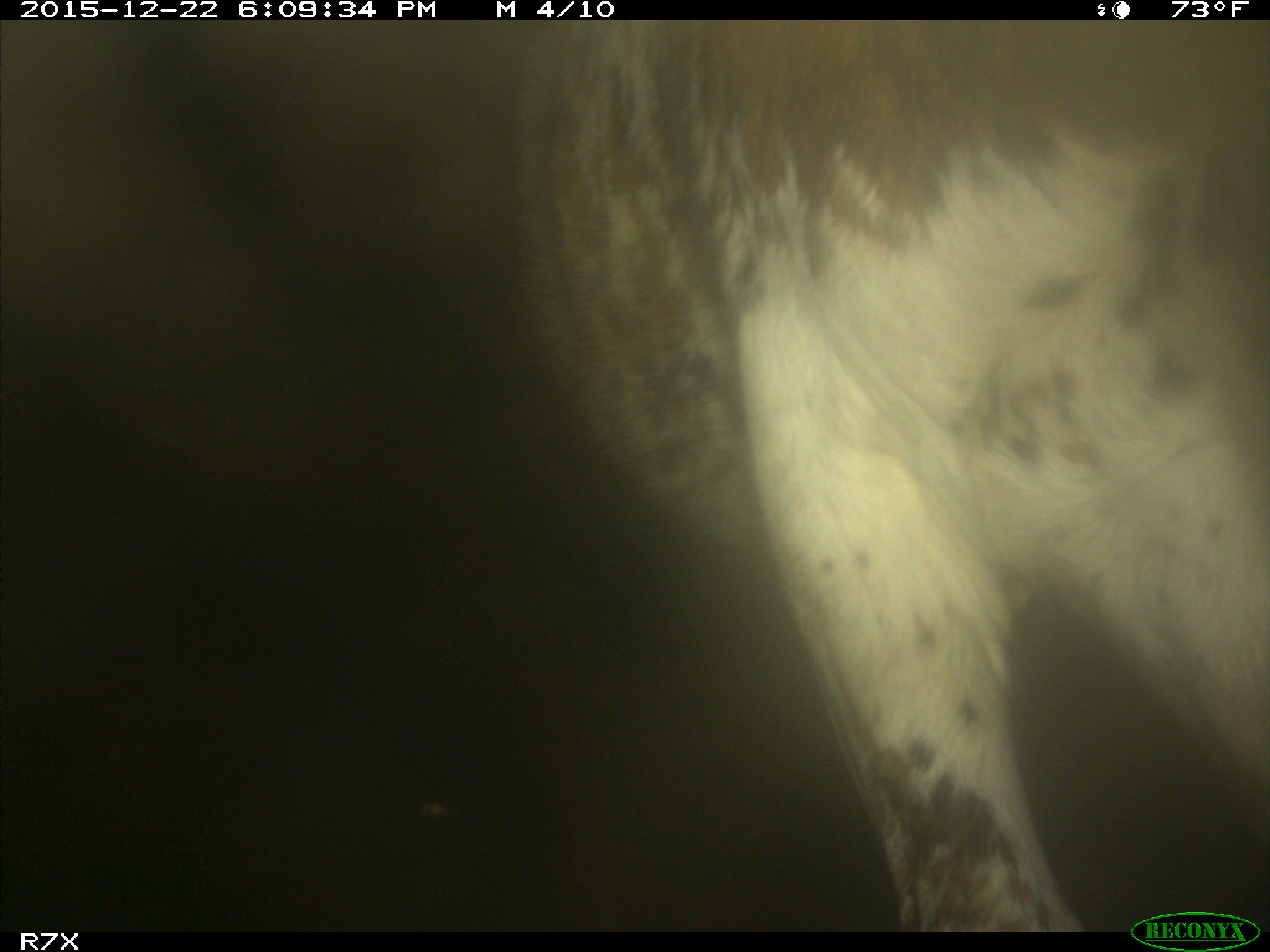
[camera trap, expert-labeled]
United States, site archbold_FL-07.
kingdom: Animalia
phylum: Chordata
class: Mammalia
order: Artiodactyla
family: Bovidae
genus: Bos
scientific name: Bos taurus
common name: domestic cow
Bos taurus (domestic cow).